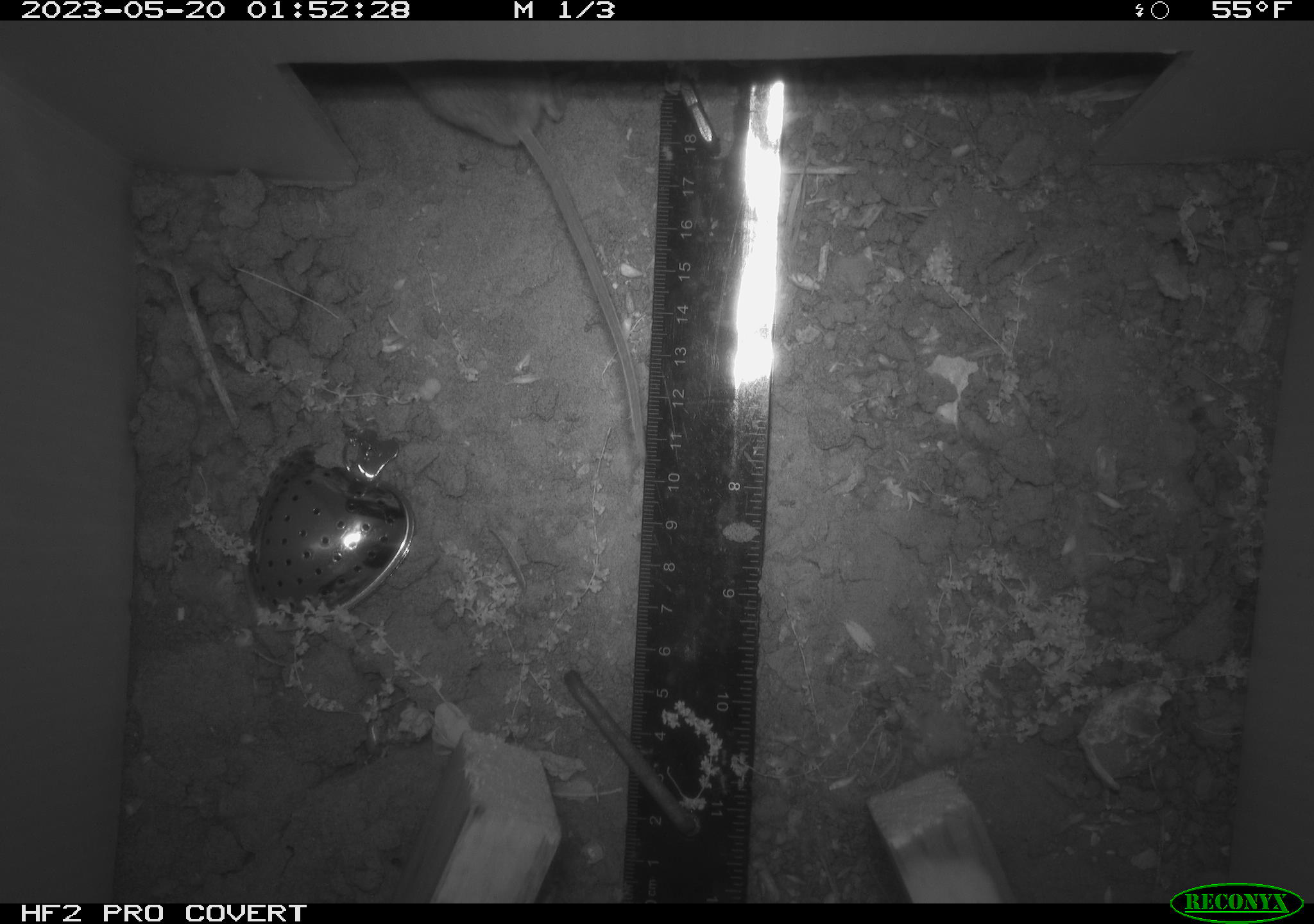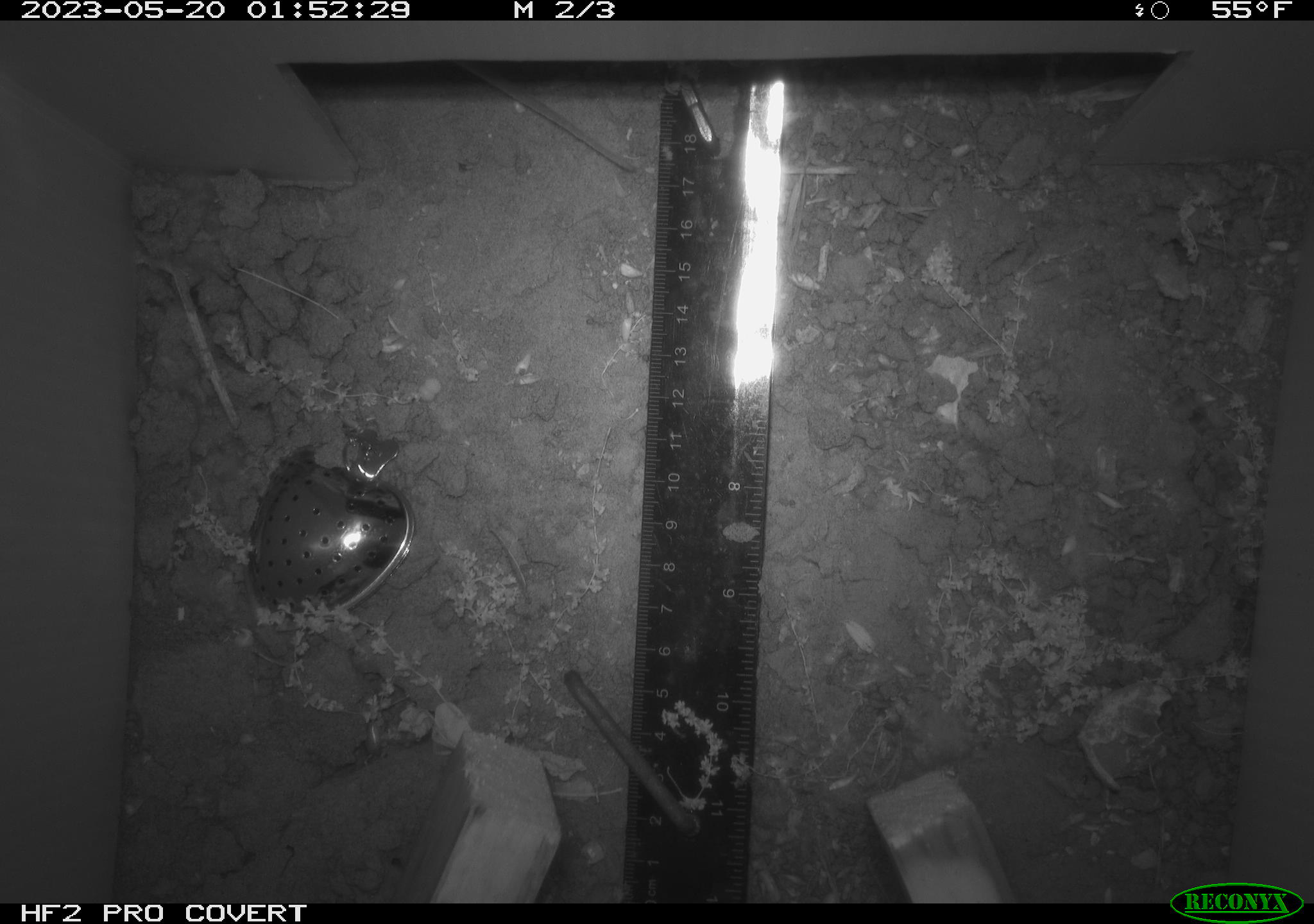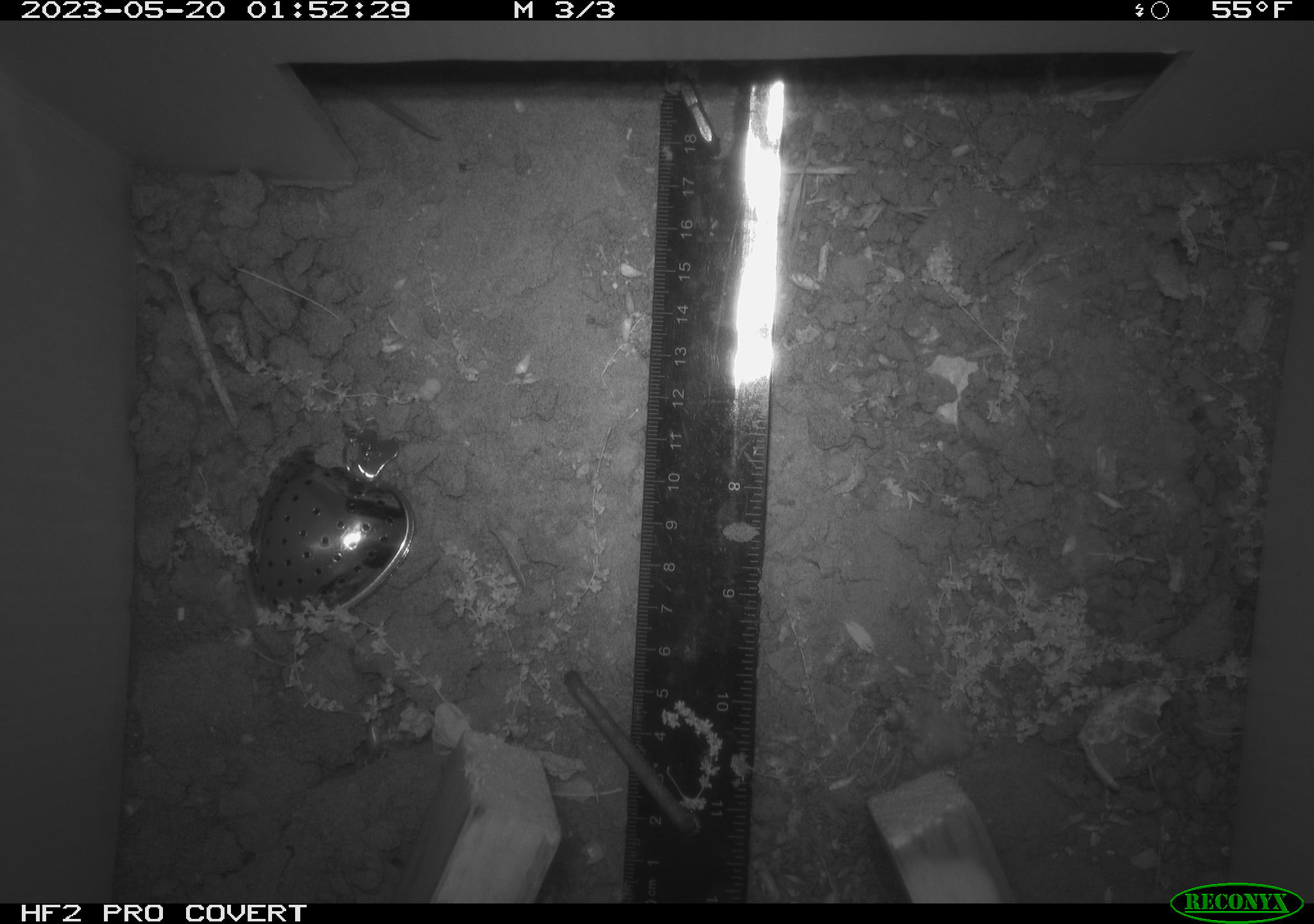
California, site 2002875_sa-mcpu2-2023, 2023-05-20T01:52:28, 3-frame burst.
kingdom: Animalia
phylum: Chordata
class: Mammalia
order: Rodentia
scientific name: Rodentia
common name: mouse species